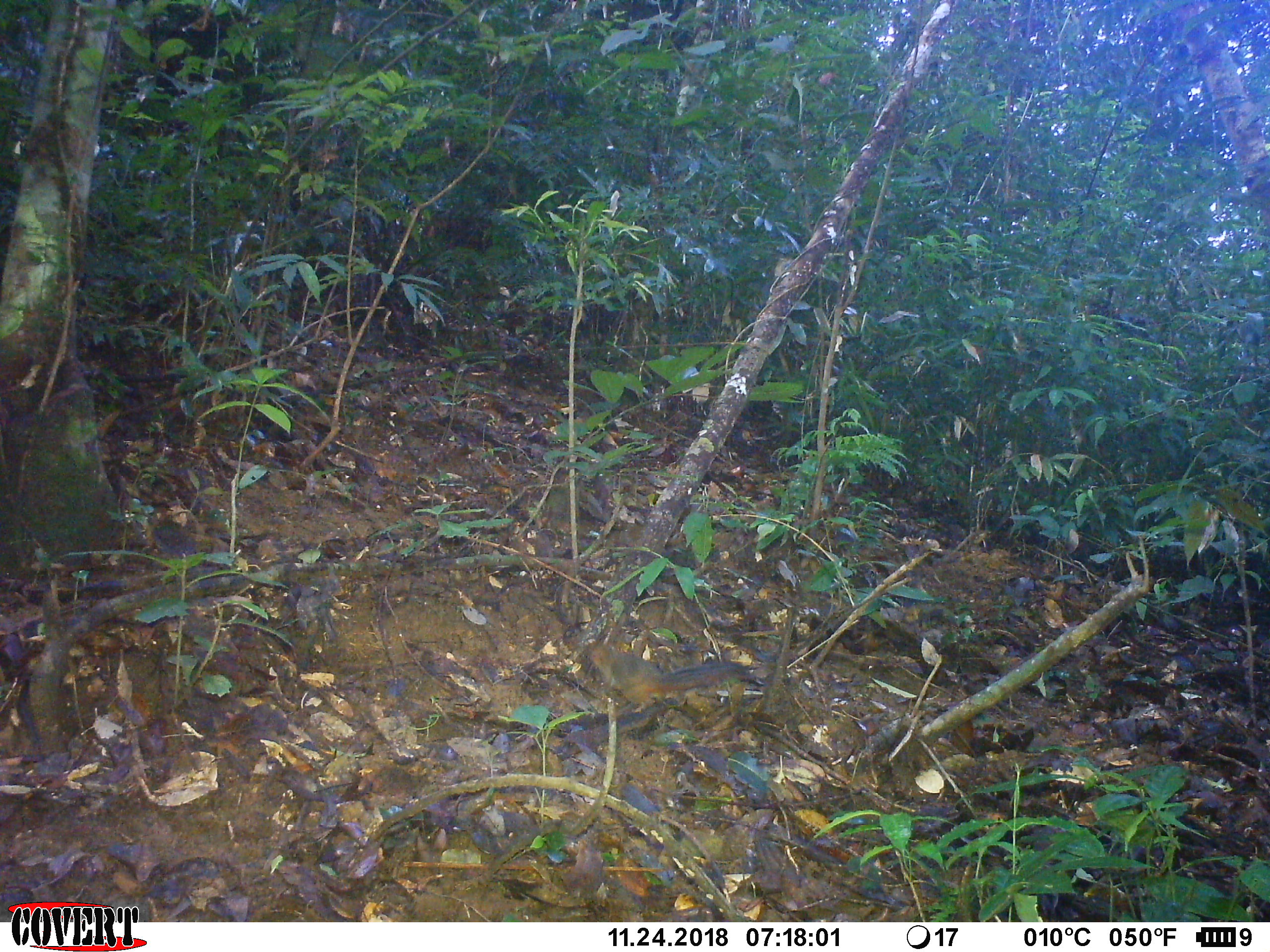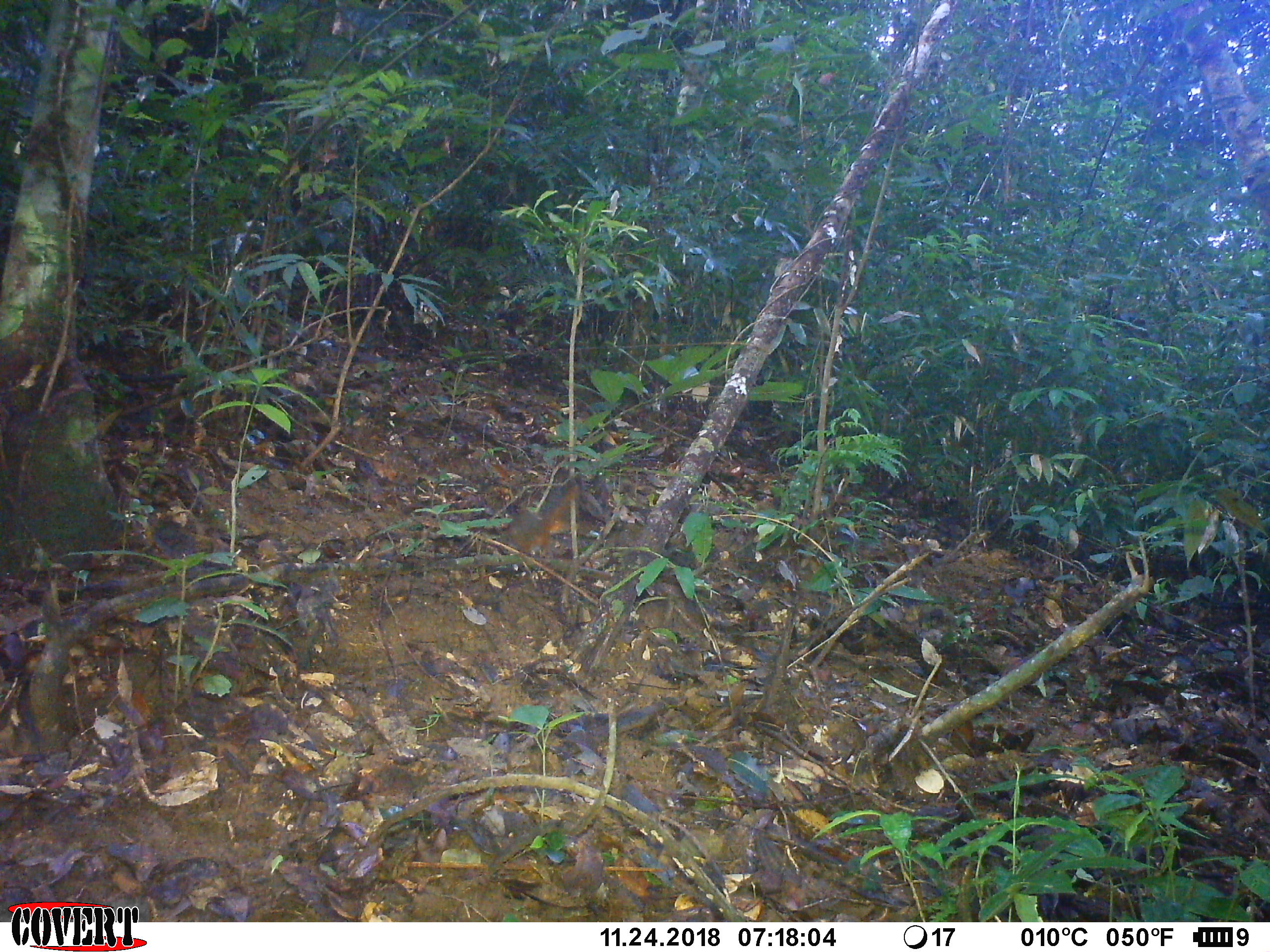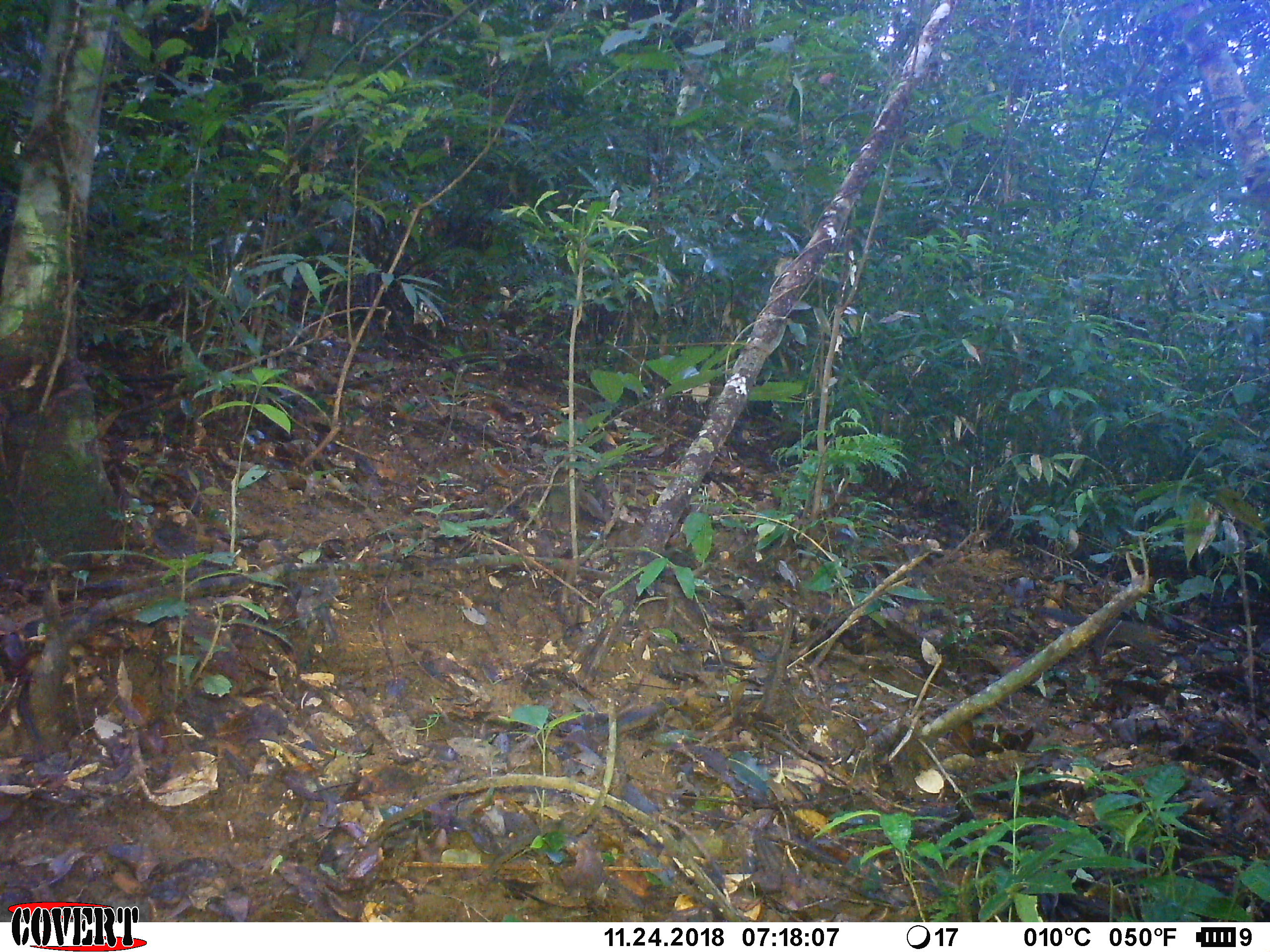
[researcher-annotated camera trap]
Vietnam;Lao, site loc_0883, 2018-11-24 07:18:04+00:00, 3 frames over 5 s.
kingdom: Animalia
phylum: Chordata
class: Mammalia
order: Rodentia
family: Sciuridae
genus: Dremomys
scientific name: Dremomys rufigenis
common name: red-cheeked squirrel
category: red cheeked squirrel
Red cheeked squirrel (red-cheeked squirrel) (Dremomys rufigenis). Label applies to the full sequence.